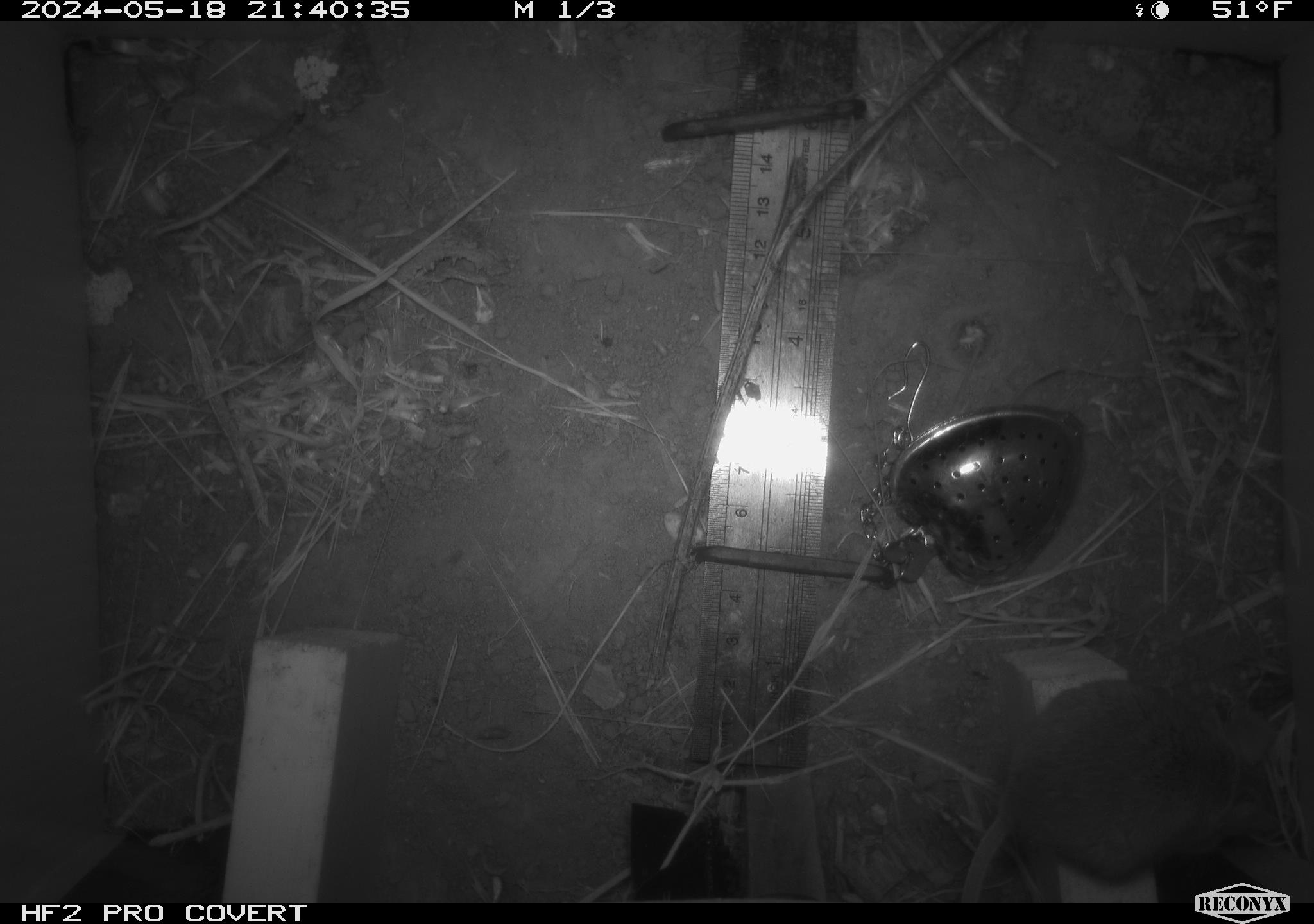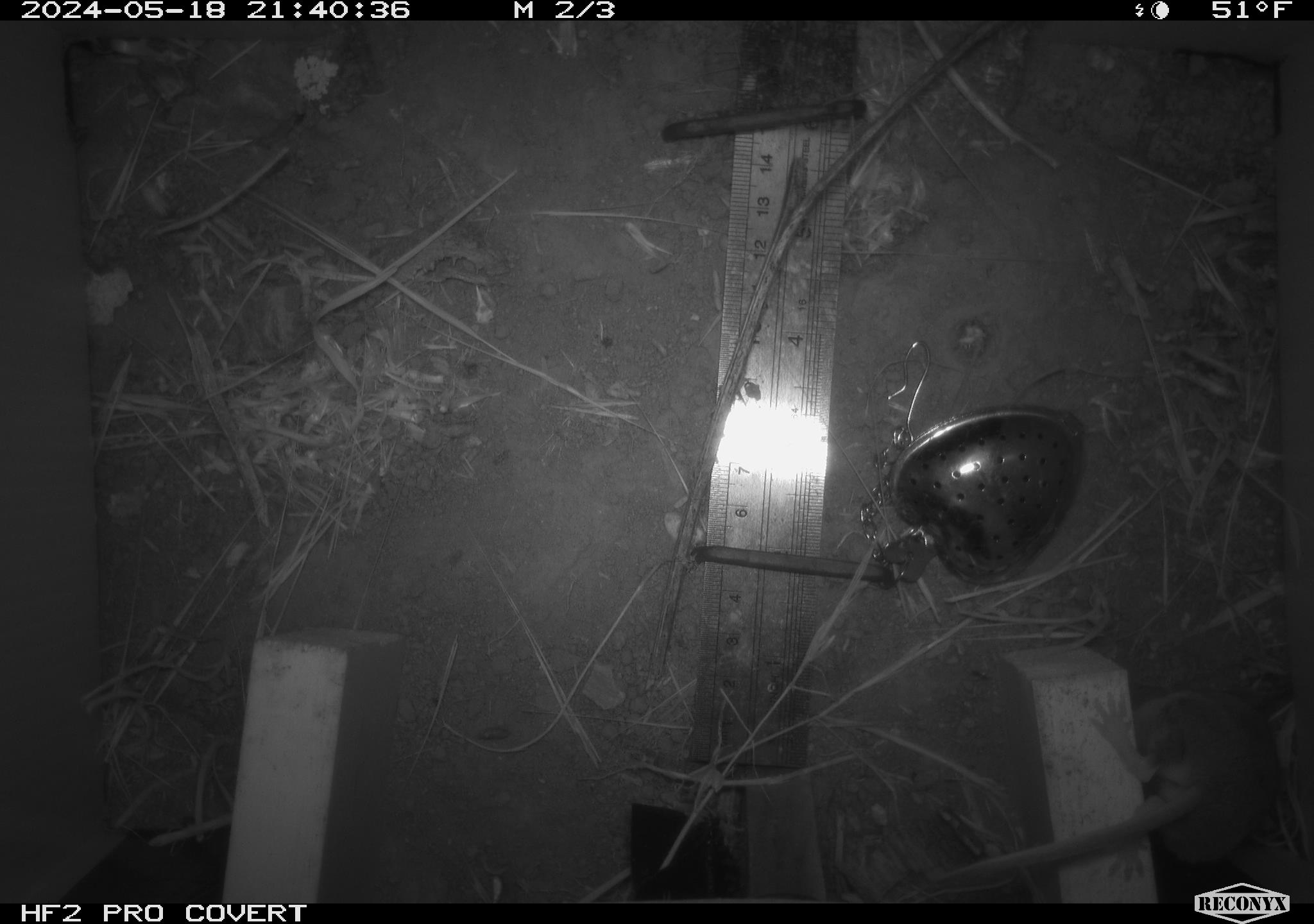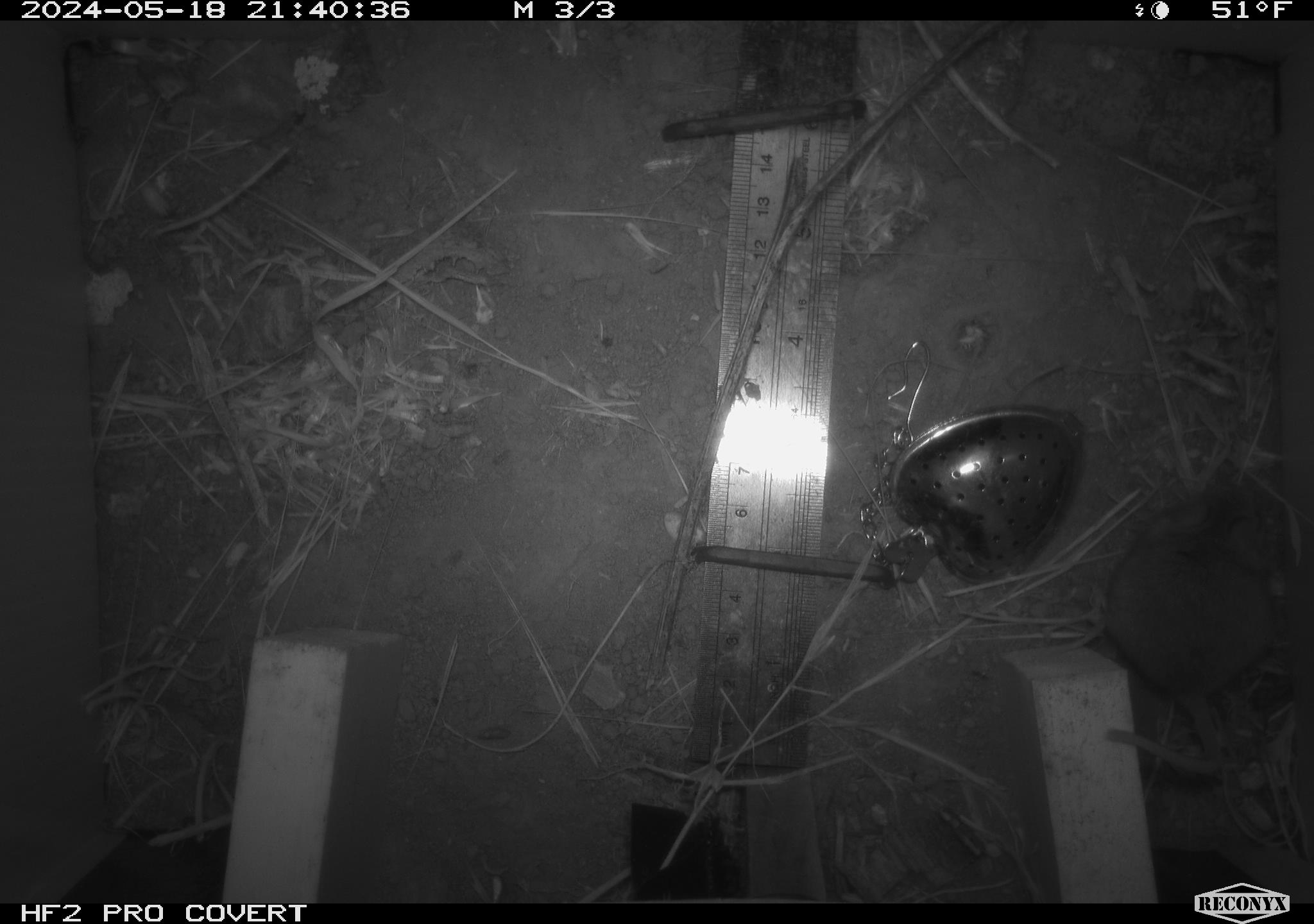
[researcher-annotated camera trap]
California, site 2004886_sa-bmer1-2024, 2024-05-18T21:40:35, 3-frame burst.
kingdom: Animalia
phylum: Chordata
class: Mammalia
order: Rodentia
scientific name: Rodentia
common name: mouse species